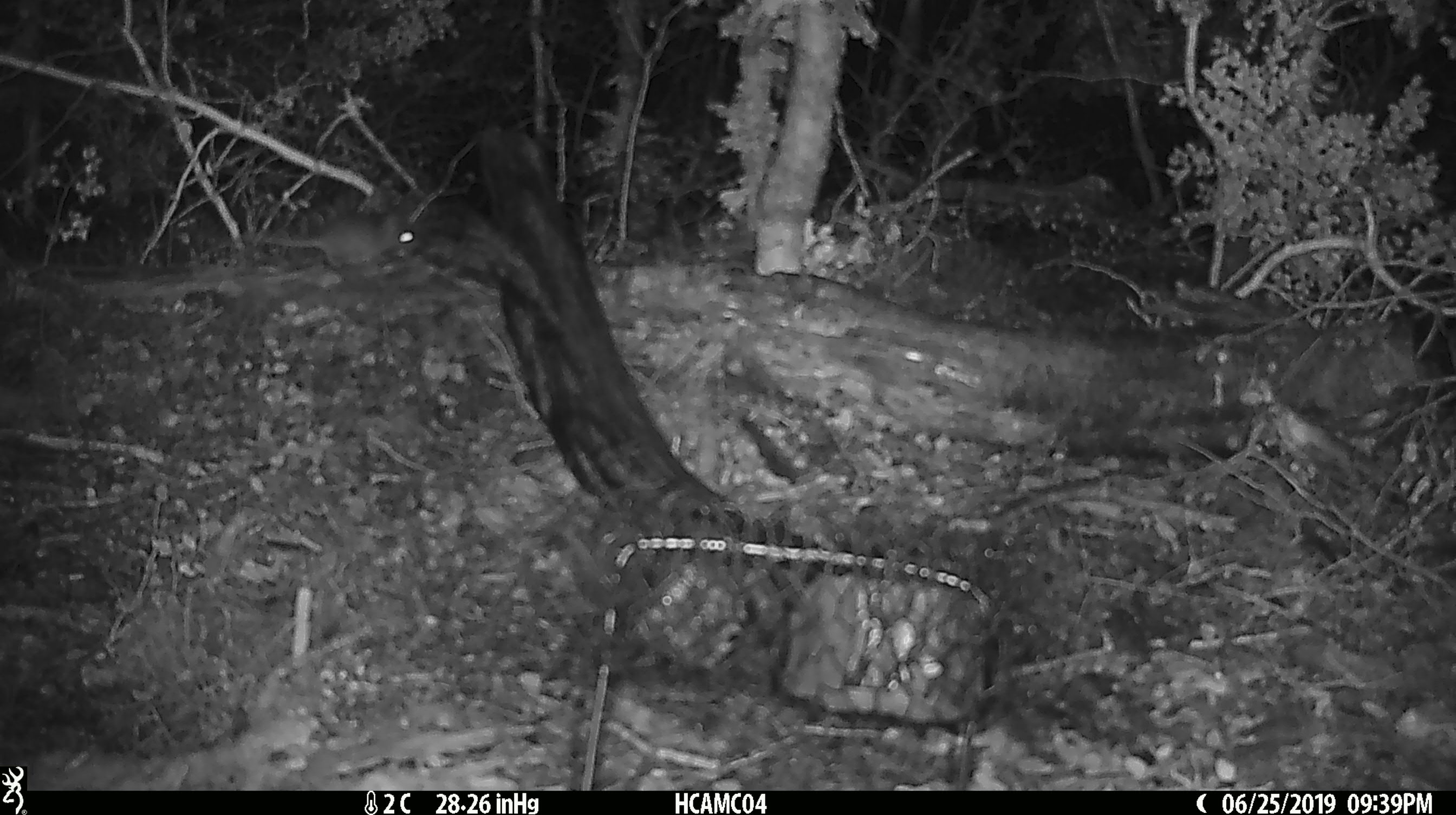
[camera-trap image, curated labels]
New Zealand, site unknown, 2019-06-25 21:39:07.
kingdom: Animalia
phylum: Chordata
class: Mammalia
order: Rodentia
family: Muridae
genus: Mus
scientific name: Mus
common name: mouse